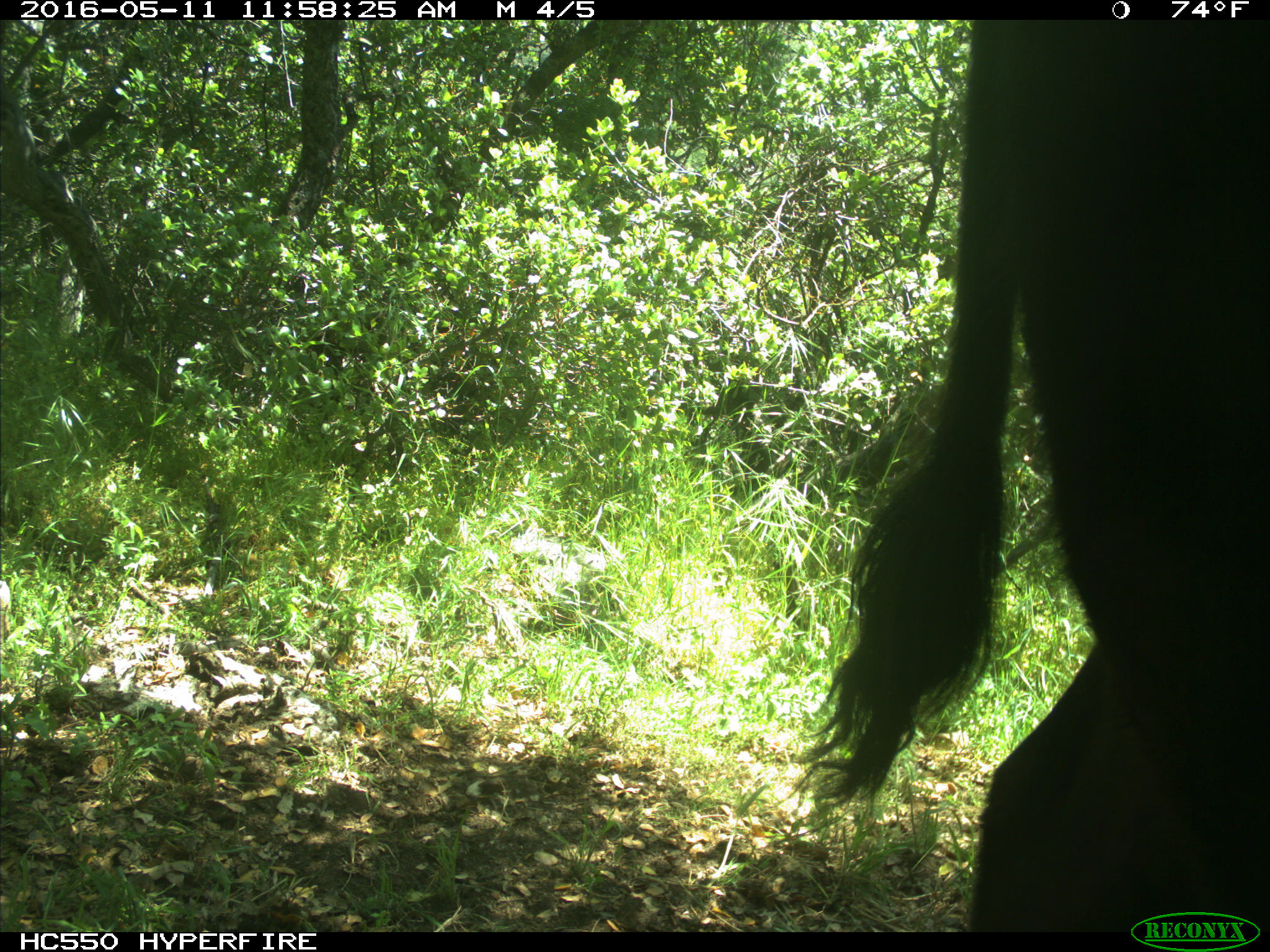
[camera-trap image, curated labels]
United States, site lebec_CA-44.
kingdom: Animalia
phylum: Chordata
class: Mammalia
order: Artiodactyla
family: Bovidae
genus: Bos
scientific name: Bos taurus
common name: domestic cow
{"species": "Bos taurus (domestic cow)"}